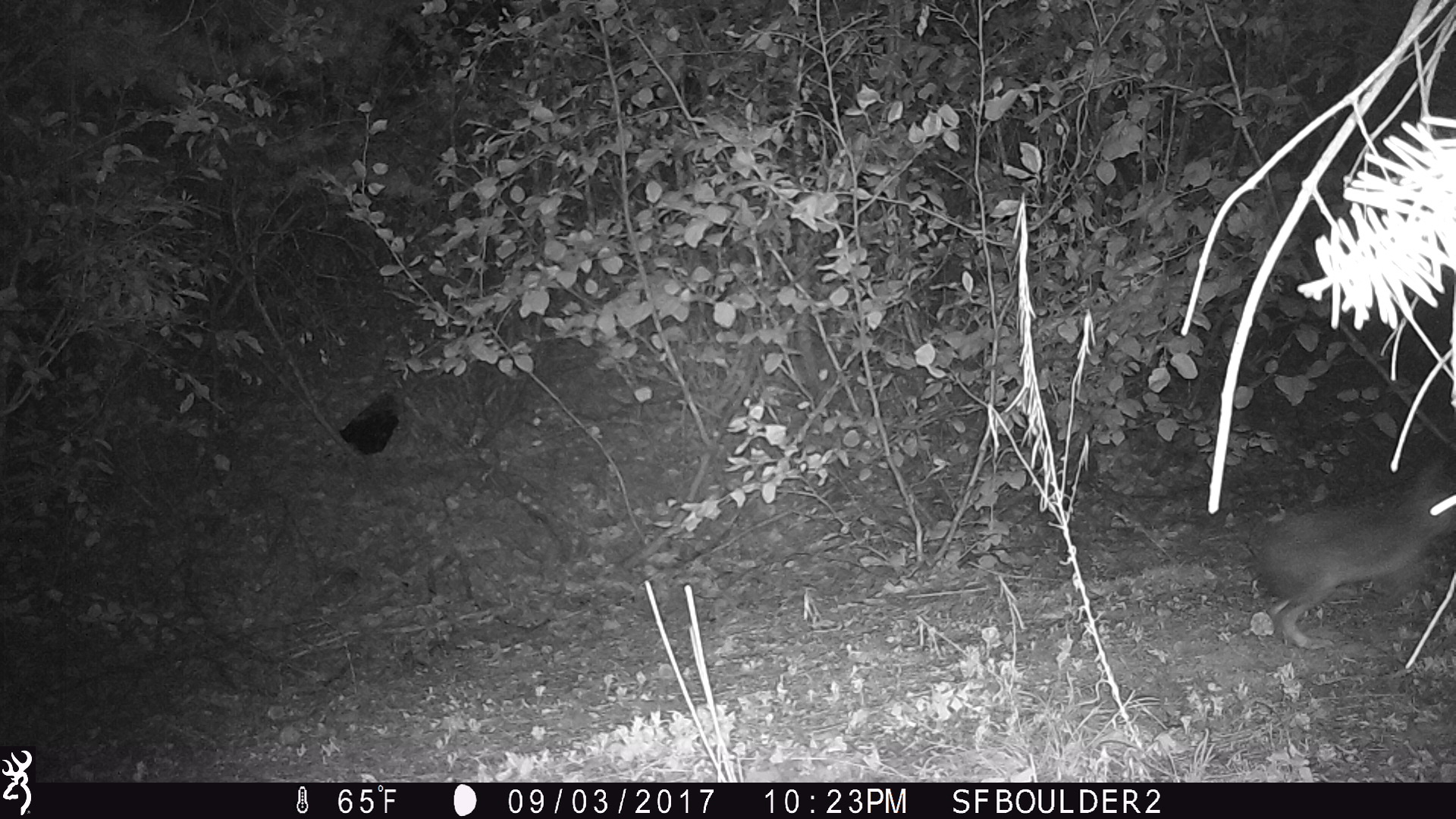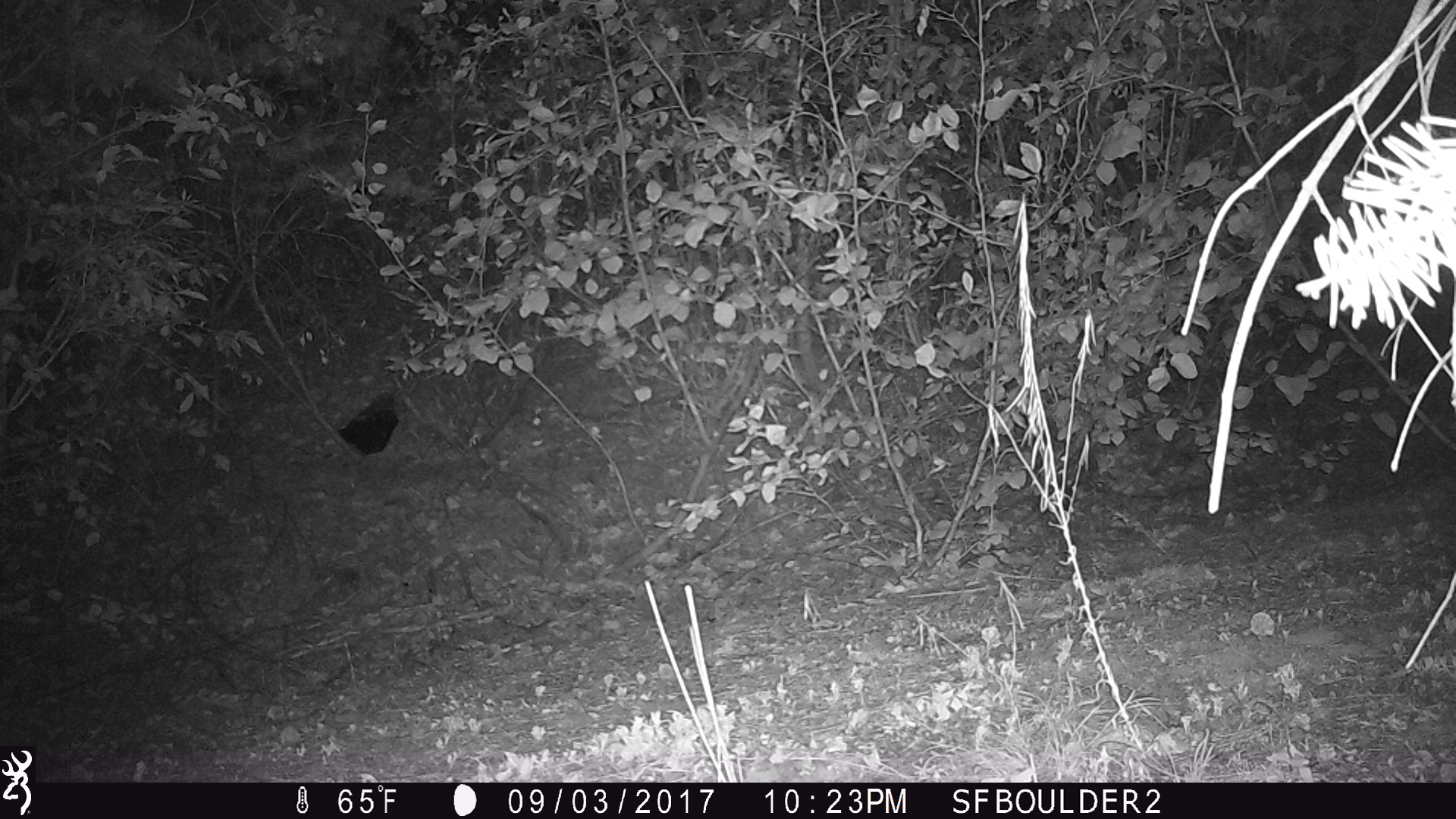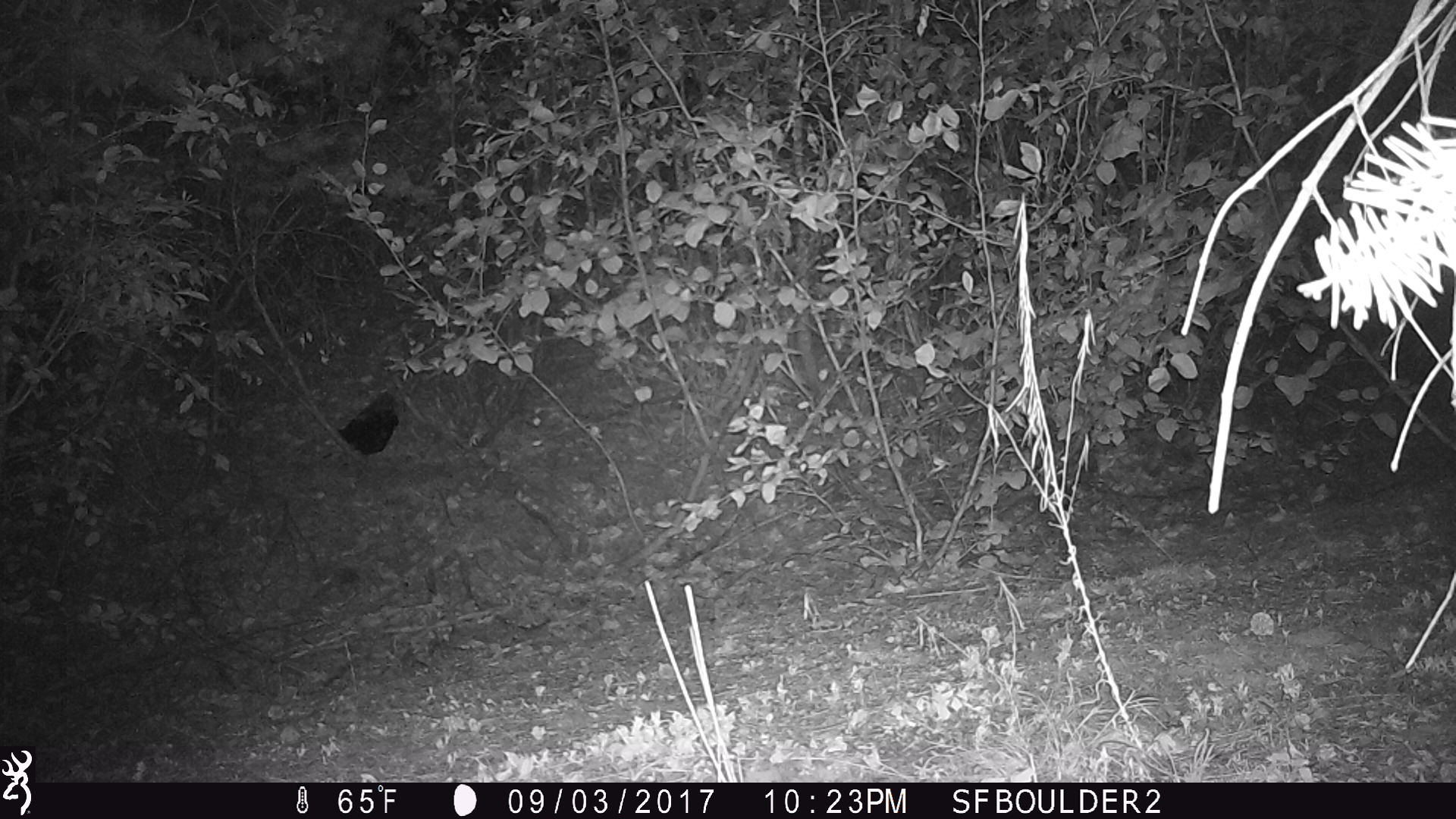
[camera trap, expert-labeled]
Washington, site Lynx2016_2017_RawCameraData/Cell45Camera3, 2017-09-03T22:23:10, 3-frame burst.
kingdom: Animalia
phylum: Chordata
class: Mammalia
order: Lagomorpha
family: Leporidae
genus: Lepus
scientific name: Lepus americanus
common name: snowshoe hare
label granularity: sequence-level